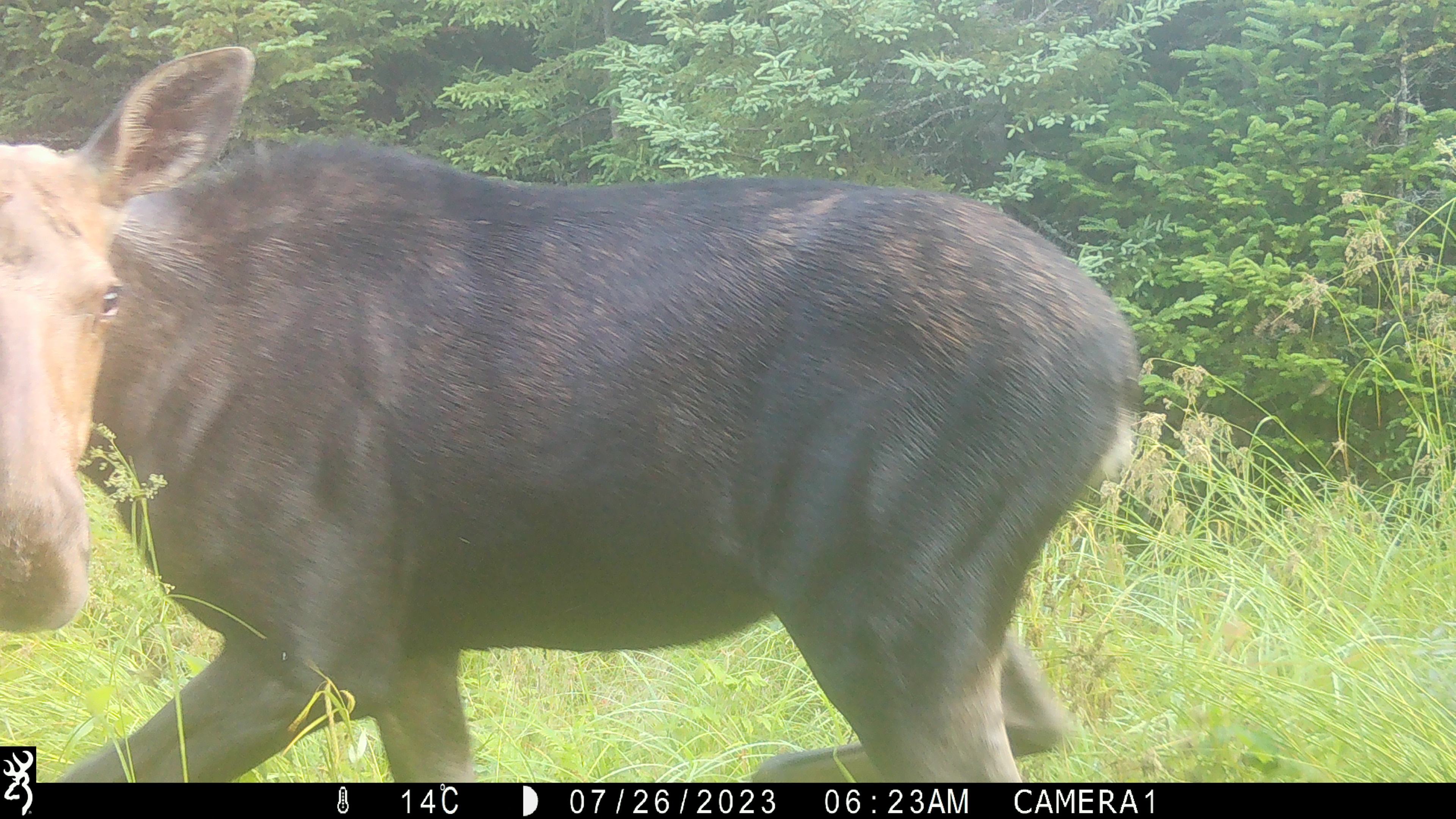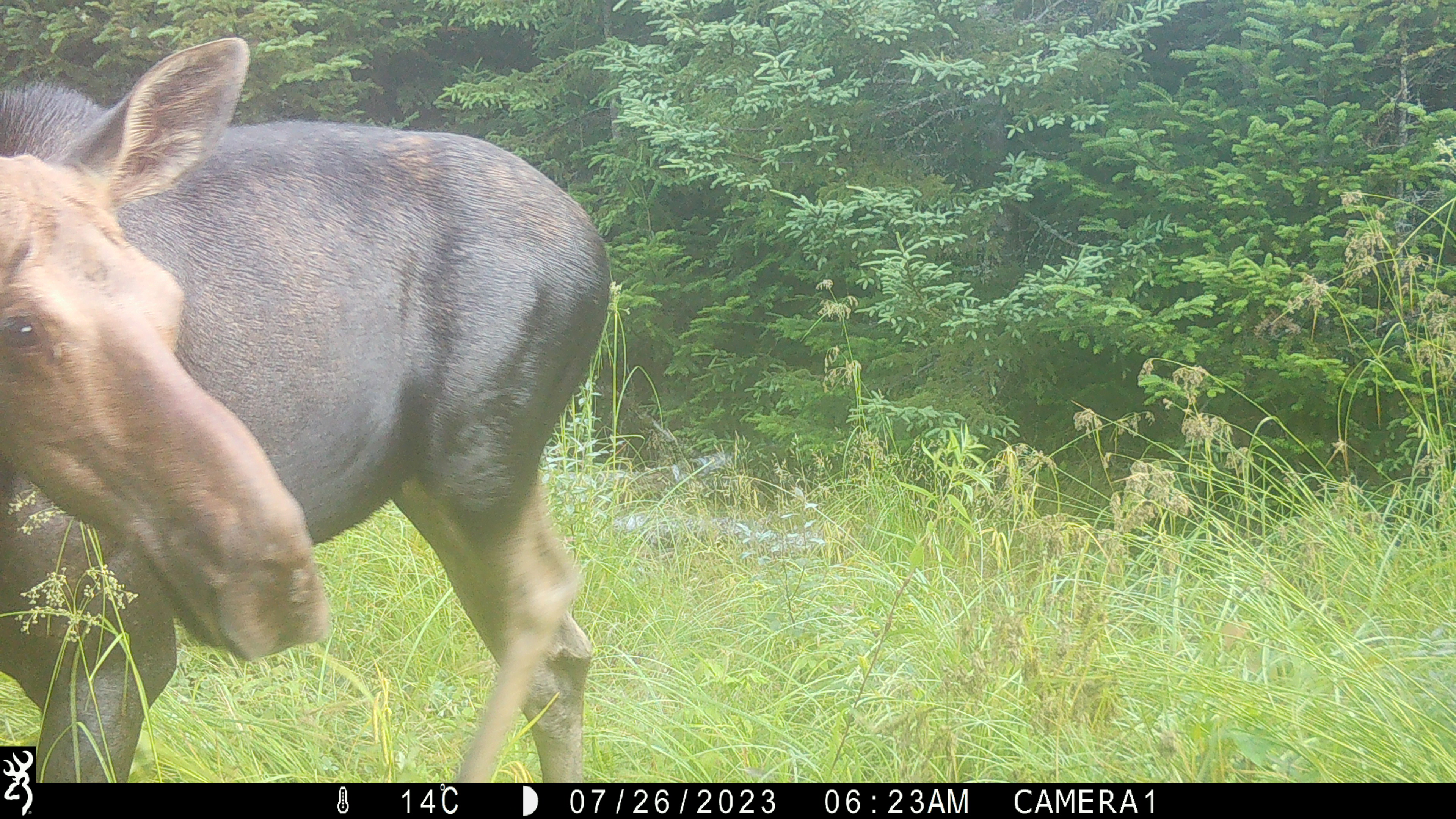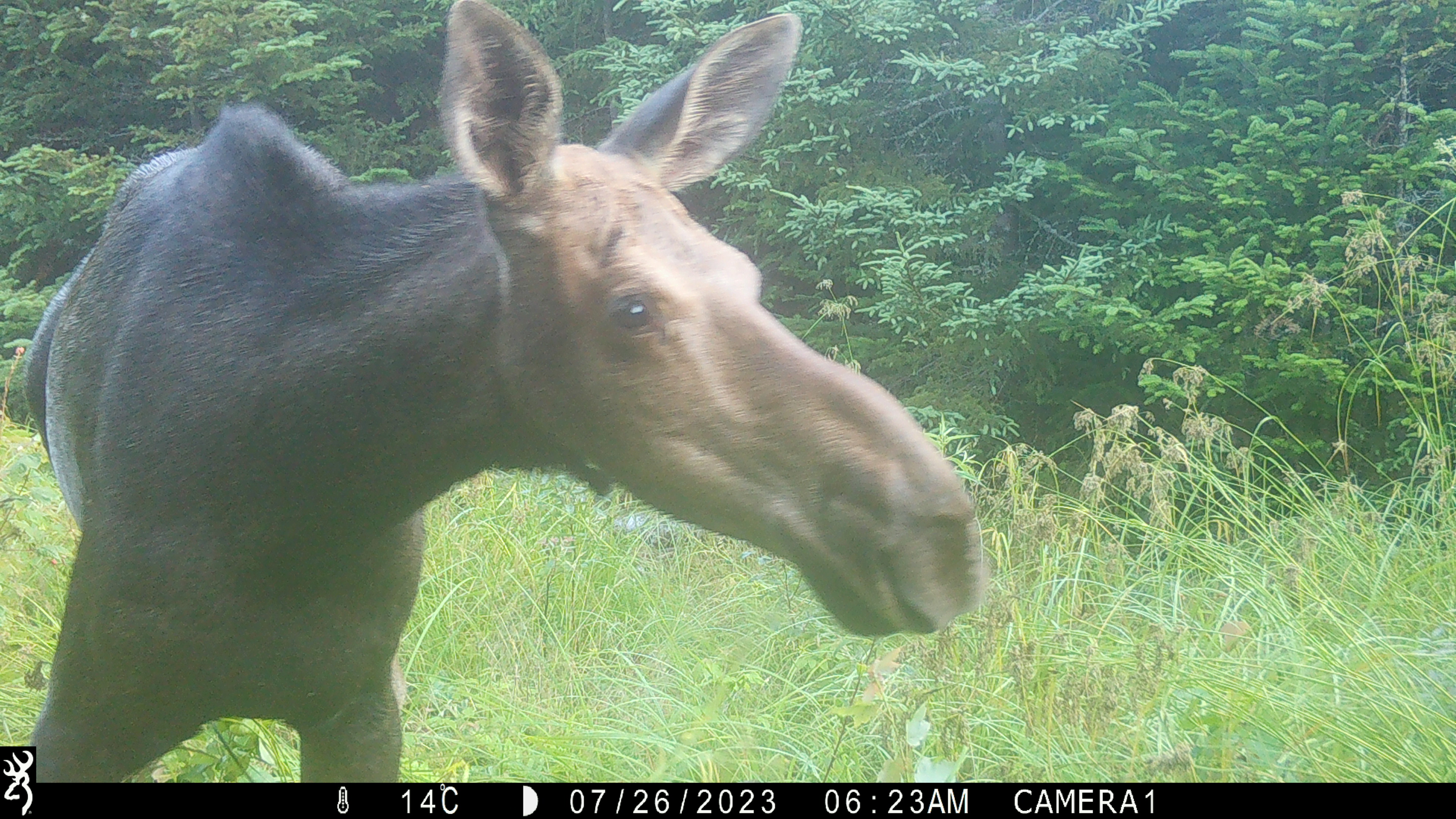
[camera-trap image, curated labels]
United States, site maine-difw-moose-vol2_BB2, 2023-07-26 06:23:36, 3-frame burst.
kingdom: Animalia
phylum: Chordata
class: Mammalia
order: Artiodactyla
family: Cervidae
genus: Alces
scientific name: Alces alces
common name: moose